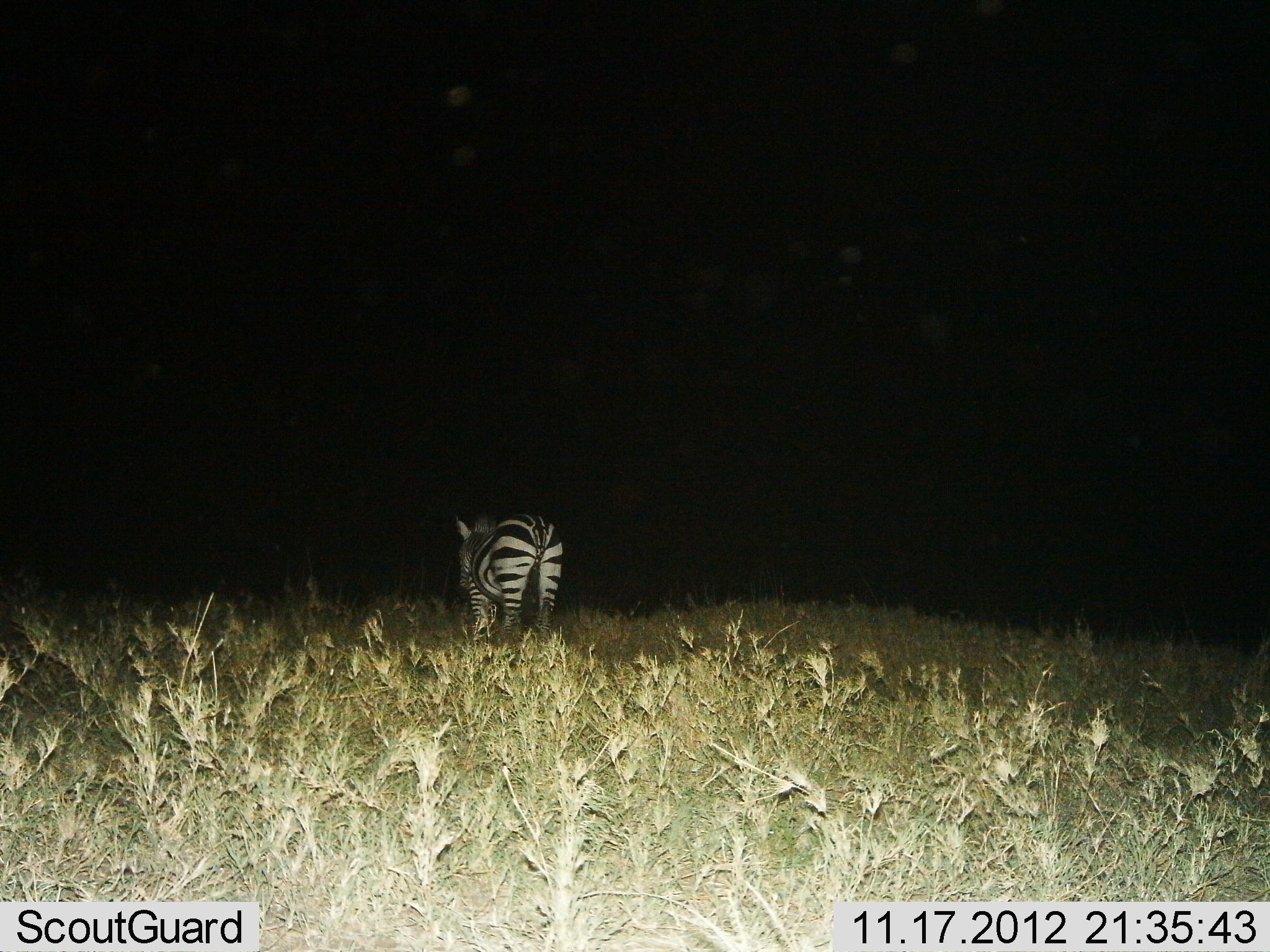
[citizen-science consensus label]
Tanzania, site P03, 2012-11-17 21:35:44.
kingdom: Animalia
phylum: Chordata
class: Mammalia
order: Perissodactyla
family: Equidae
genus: Equus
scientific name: Equus quagga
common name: plains zebra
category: zebra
Zebra (plains zebra) (Equus quagga), count 1. Behavior (volunteer vote fractions): standing 90%, resting 0%, moving 10%, interacting 0%. Young present (vote fraction): 0%. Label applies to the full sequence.